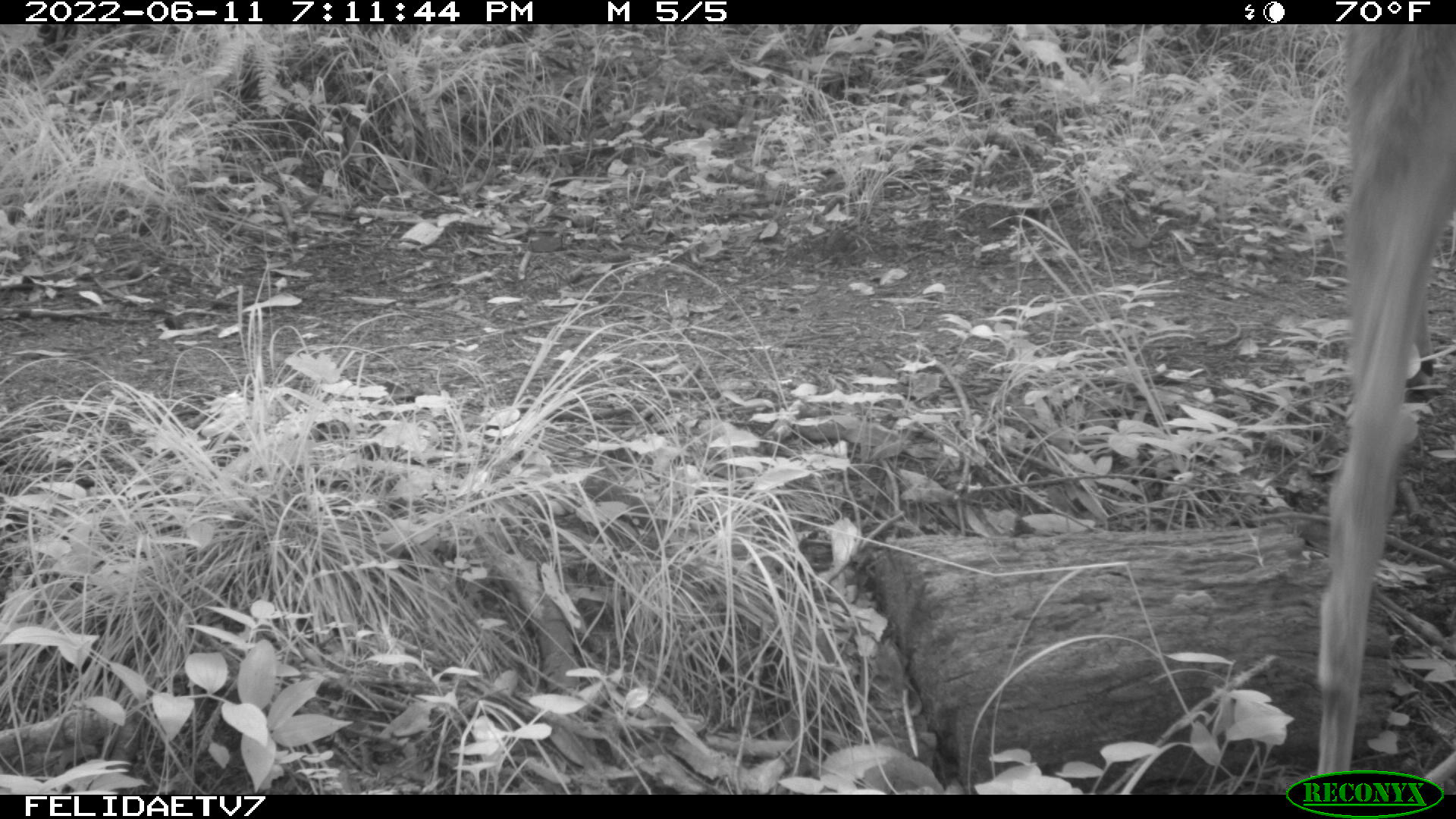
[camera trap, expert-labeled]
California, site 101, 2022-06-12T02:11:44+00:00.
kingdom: Animalia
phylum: Chordata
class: Mammalia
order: Artiodactyla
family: Cervidae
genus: Odocoileus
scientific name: Odocoileus hemionus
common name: mule deer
Mule deer (Odocoileus hemionus).